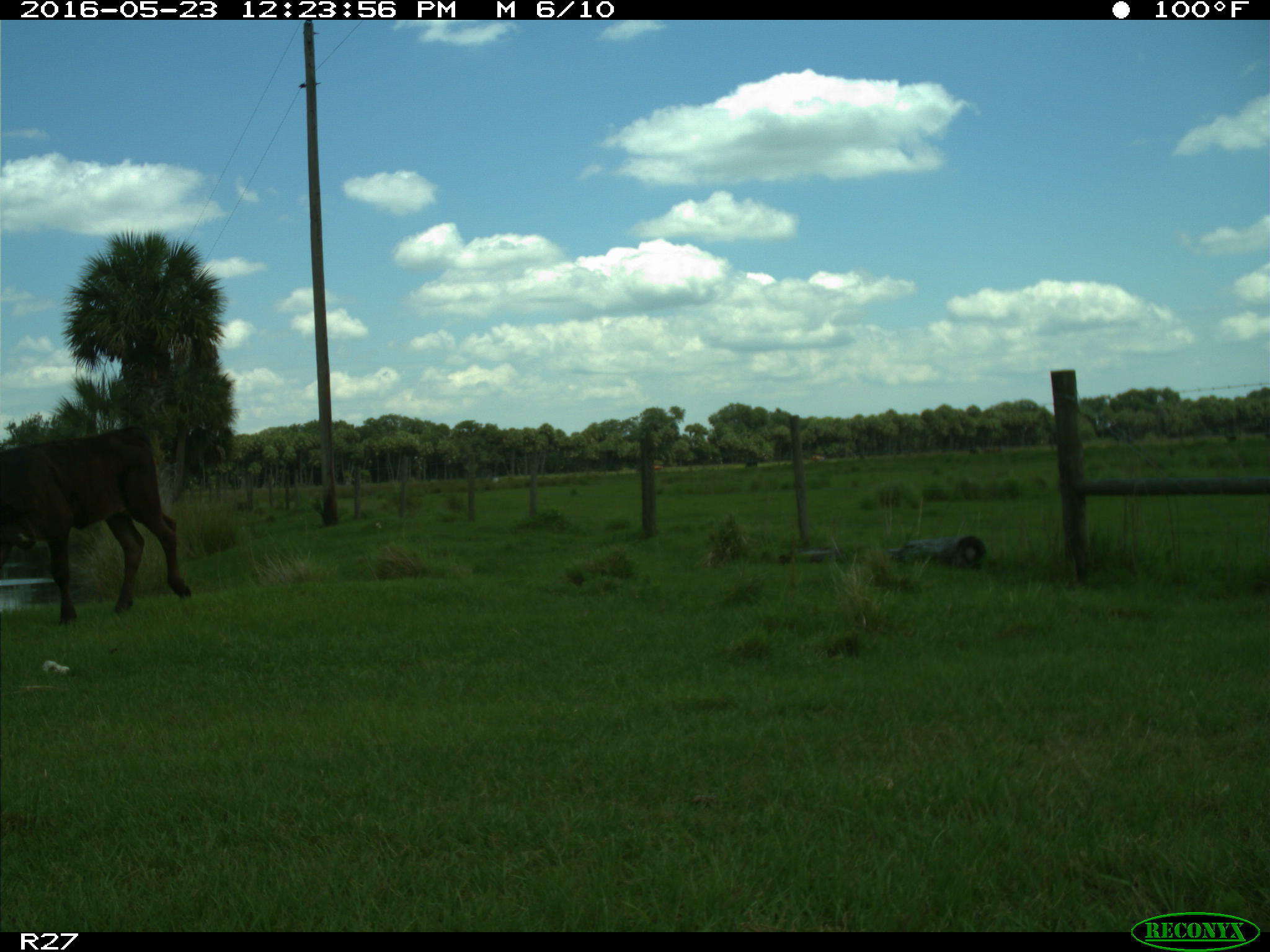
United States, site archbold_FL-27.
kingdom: Animalia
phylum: Chordata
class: Mammalia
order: Artiodactyla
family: Bovidae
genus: Bos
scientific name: Bos taurus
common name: domestic cow